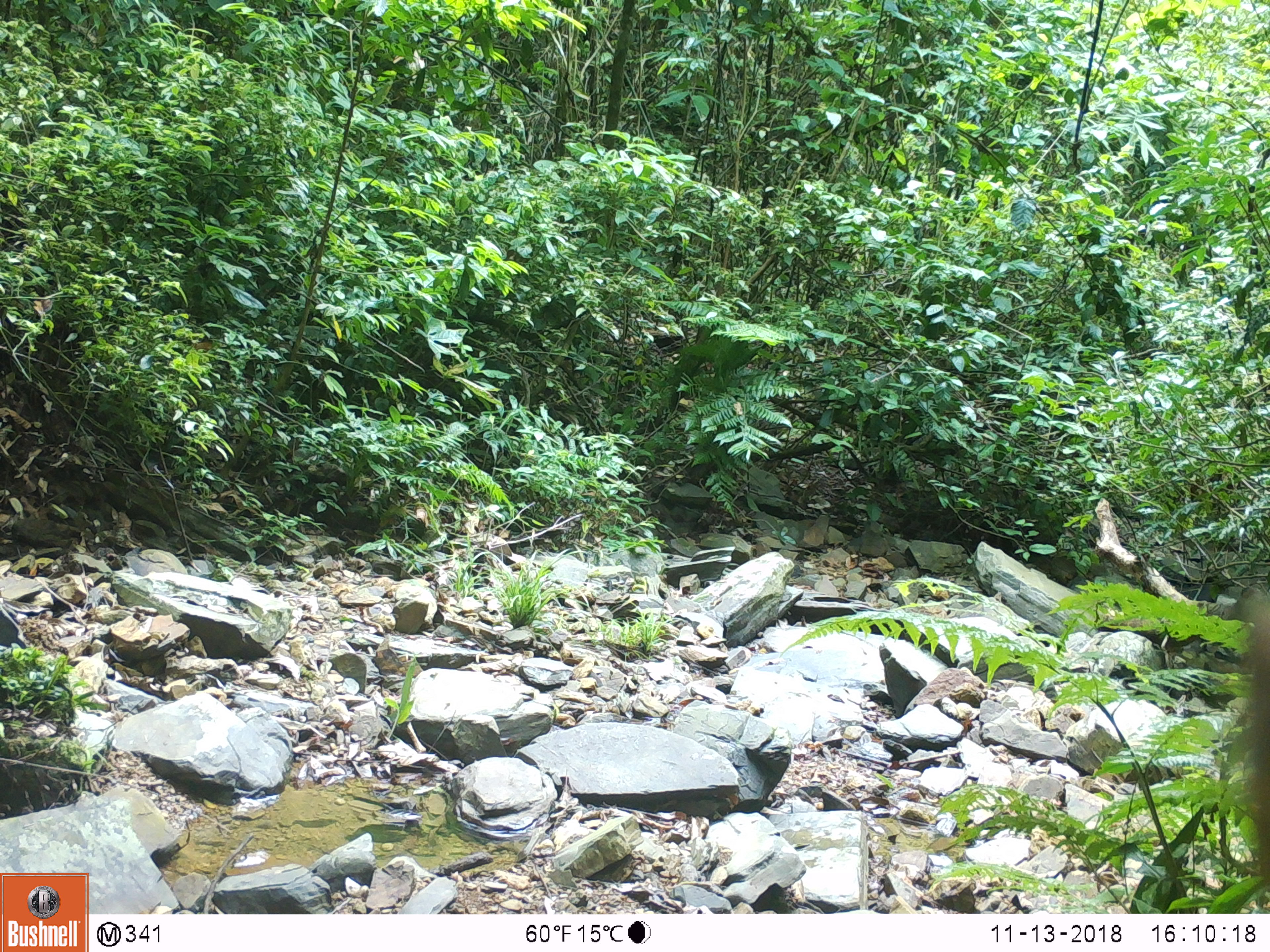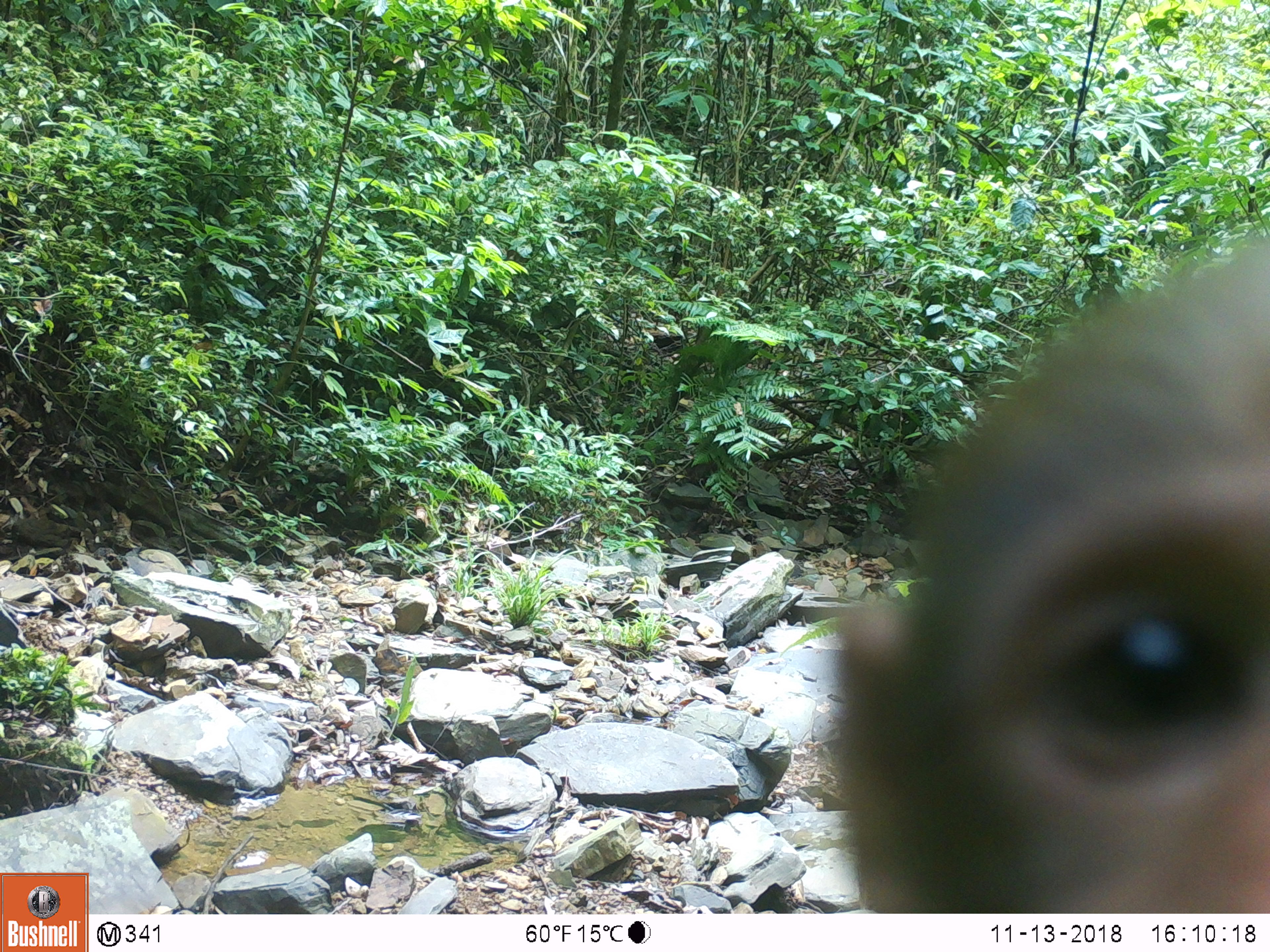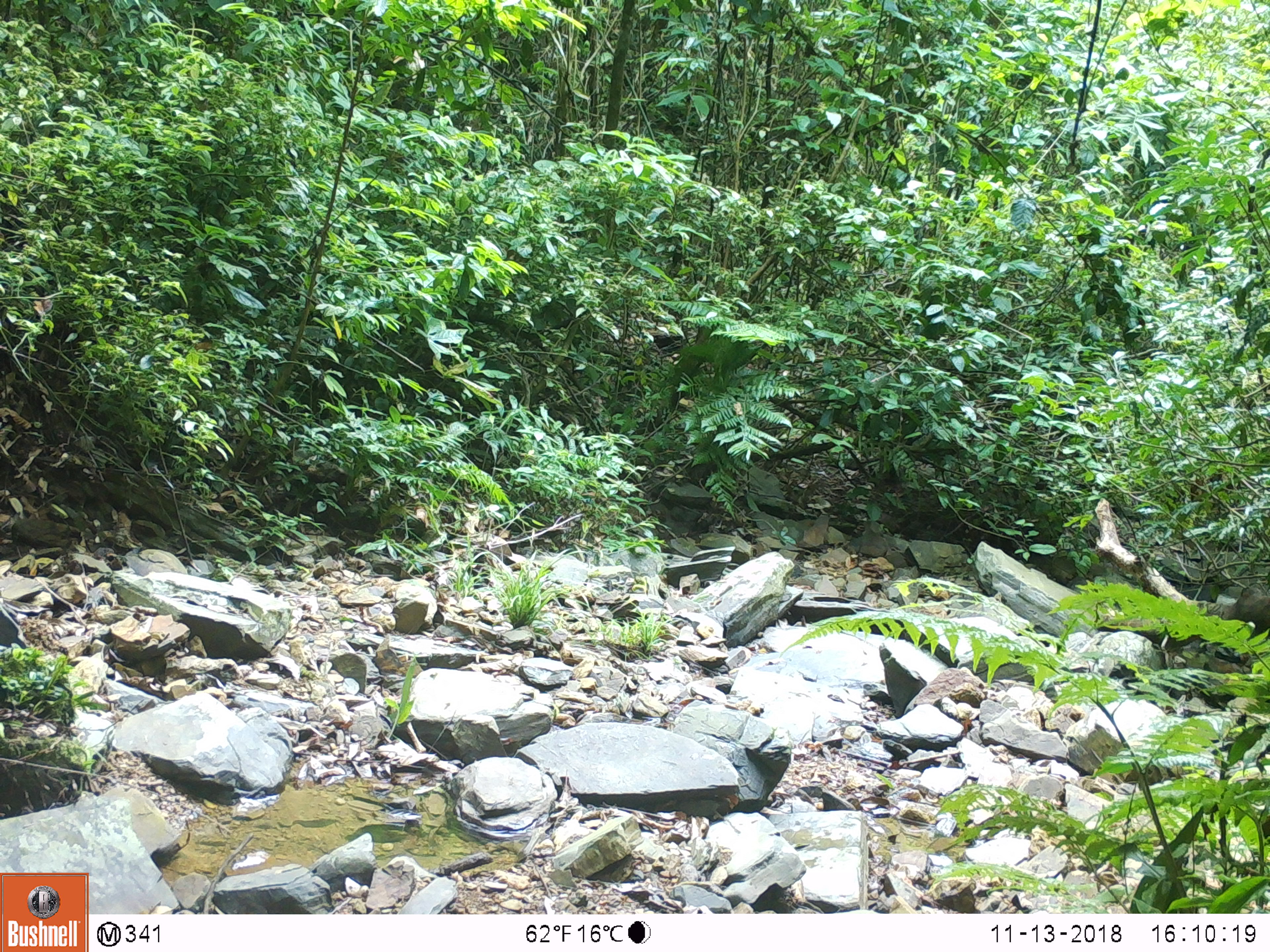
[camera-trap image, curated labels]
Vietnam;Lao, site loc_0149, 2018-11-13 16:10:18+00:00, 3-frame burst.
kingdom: Animalia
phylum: Chordata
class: Mammalia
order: Primates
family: Cercopithecidae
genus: Macaca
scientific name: Macaca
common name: macaques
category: assam or rhesus macaque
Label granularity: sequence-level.